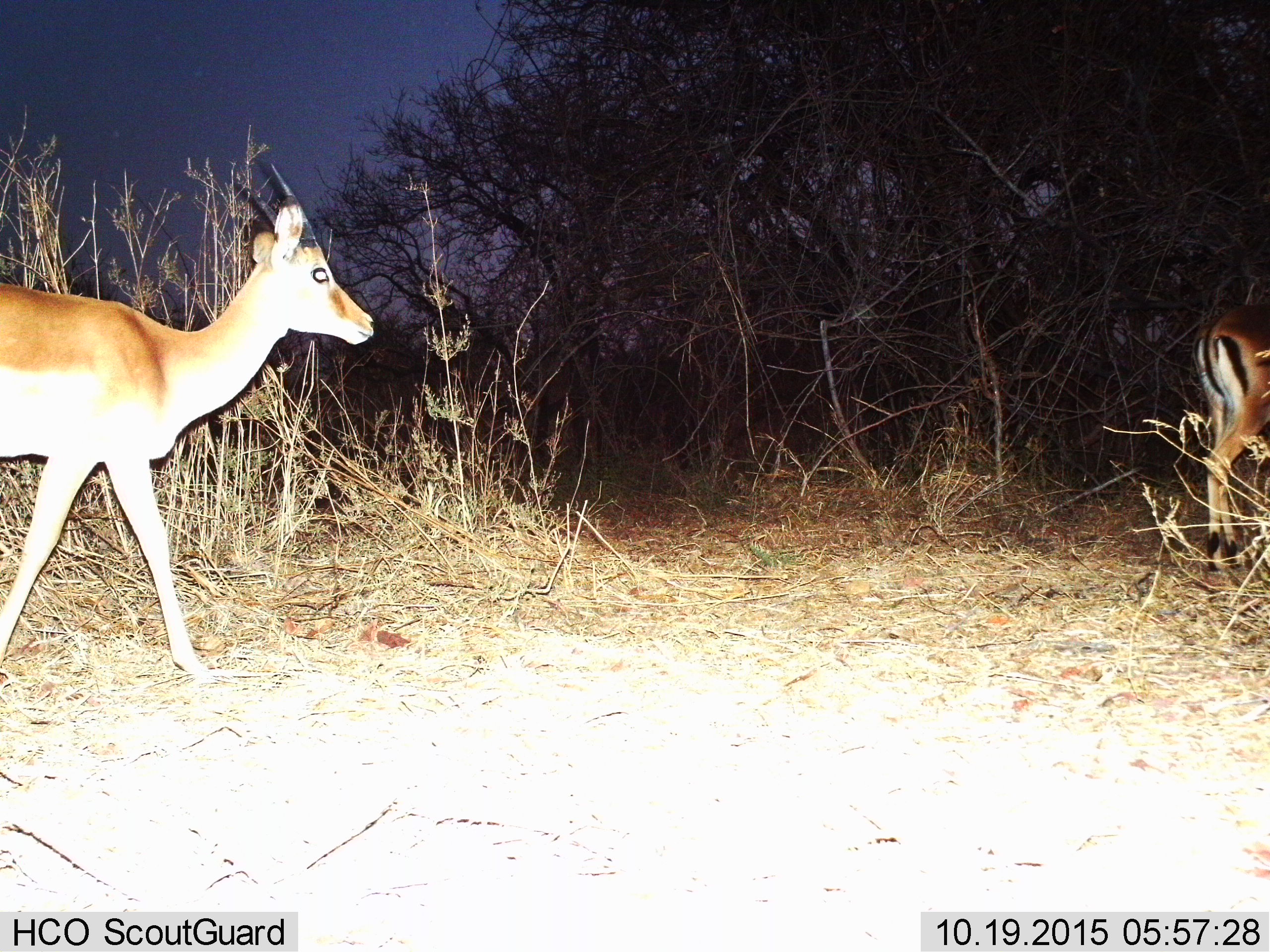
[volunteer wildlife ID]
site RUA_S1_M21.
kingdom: Animalia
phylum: Chordata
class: Mammalia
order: Artiodactyla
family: Bovidae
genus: Aepyceros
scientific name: Aepyceros melampus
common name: impala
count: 2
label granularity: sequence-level